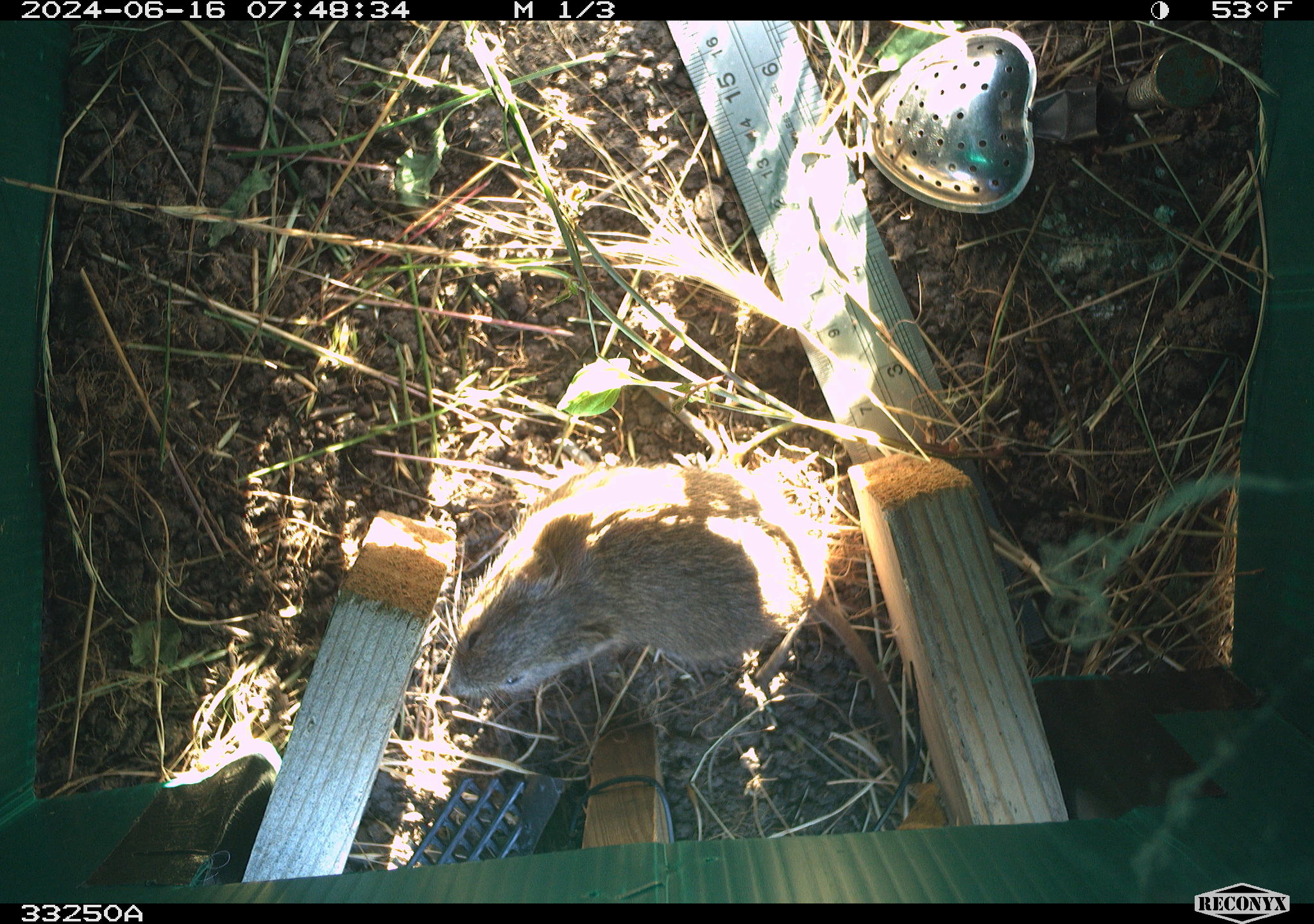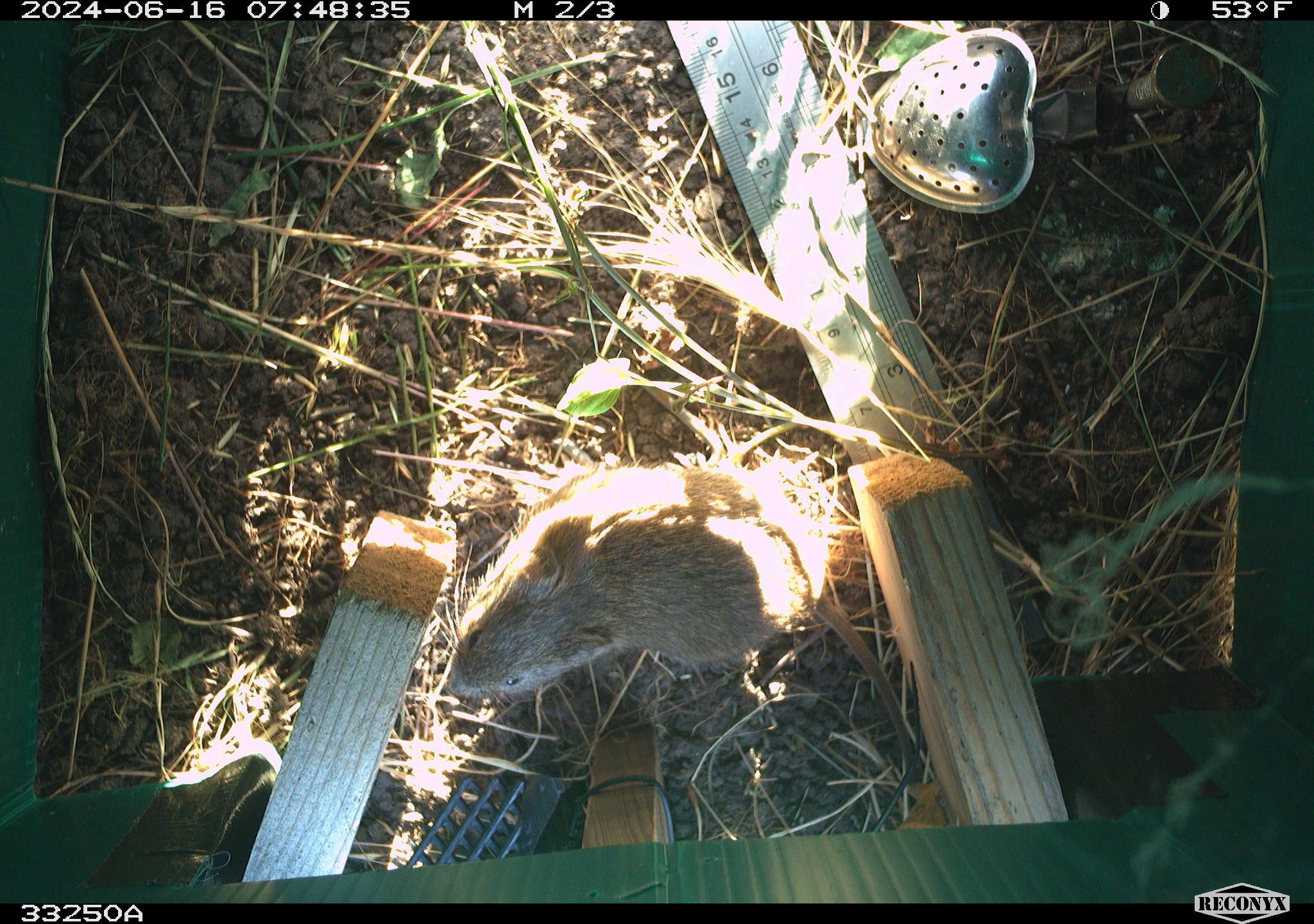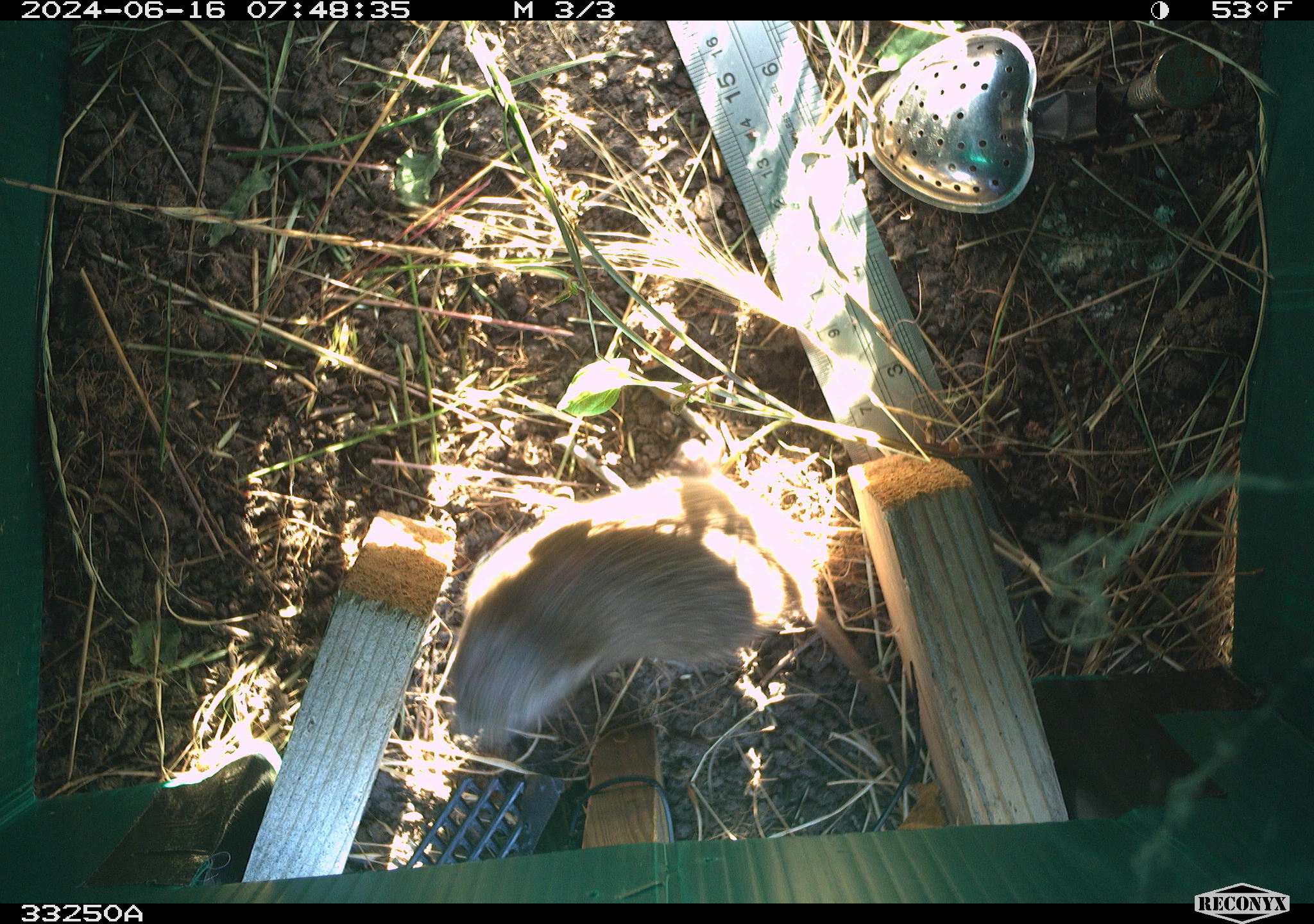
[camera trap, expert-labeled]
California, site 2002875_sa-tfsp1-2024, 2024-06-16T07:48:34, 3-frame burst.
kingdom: Animalia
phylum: Chordata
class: Mammalia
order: Rodentia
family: Cricetidae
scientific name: Arvicolinae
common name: voles, lemmings, and muskrats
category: arvicolinae subfamily